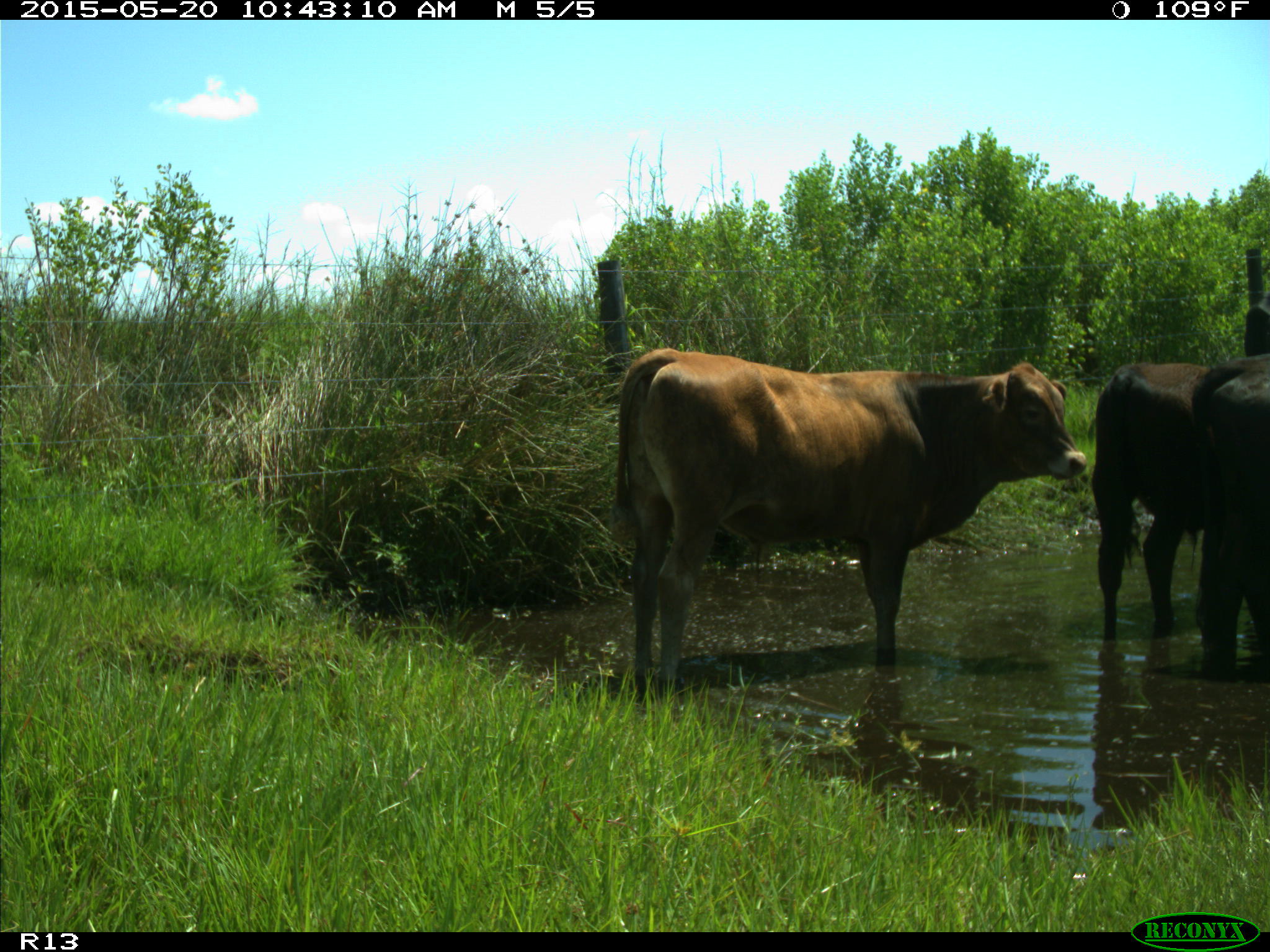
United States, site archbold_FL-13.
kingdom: Animalia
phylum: Chordata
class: Mammalia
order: Artiodactyla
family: Bovidae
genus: Bos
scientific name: Bos taurus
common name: domestic cow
Bos taurus (domestic cow).